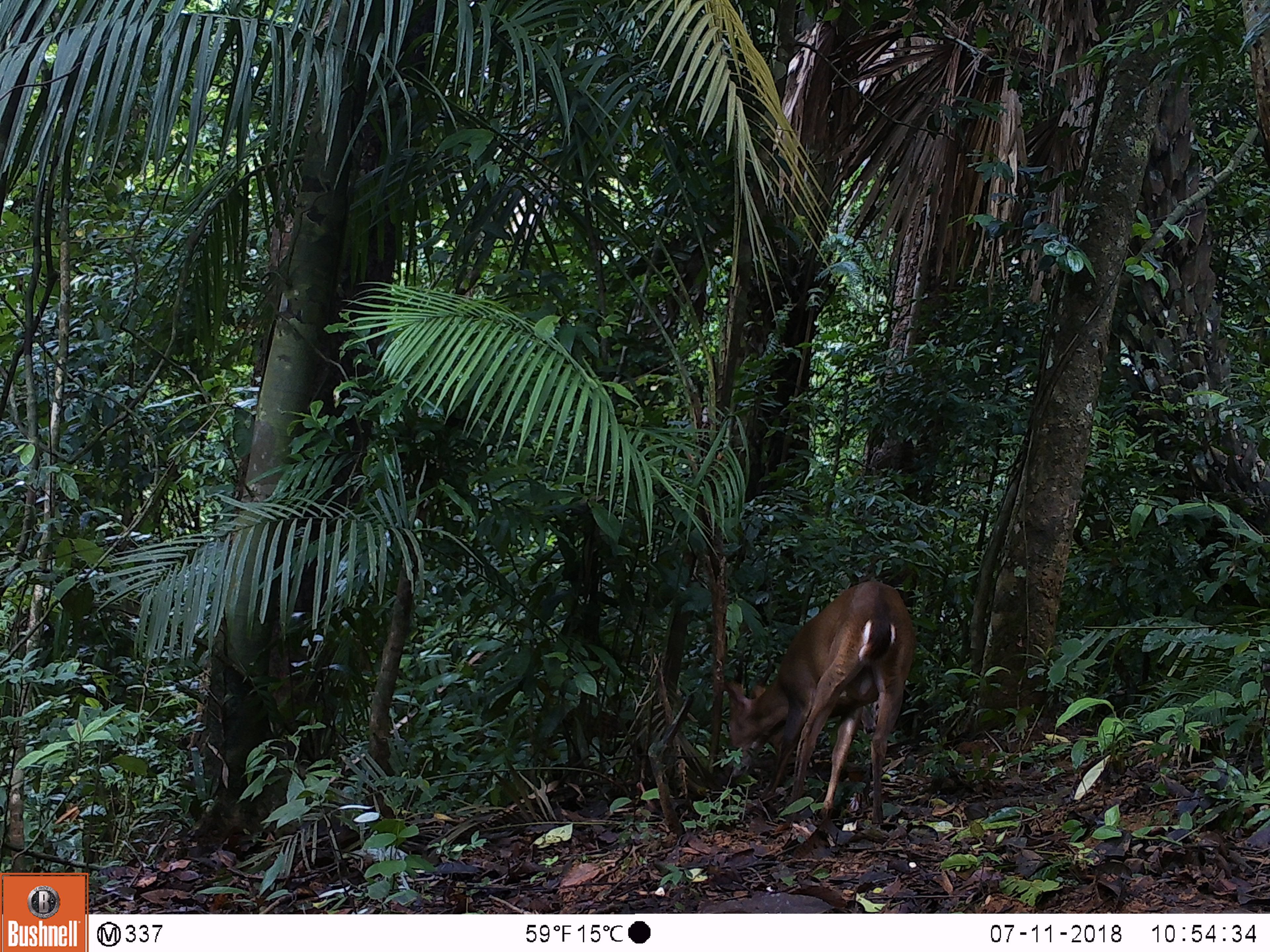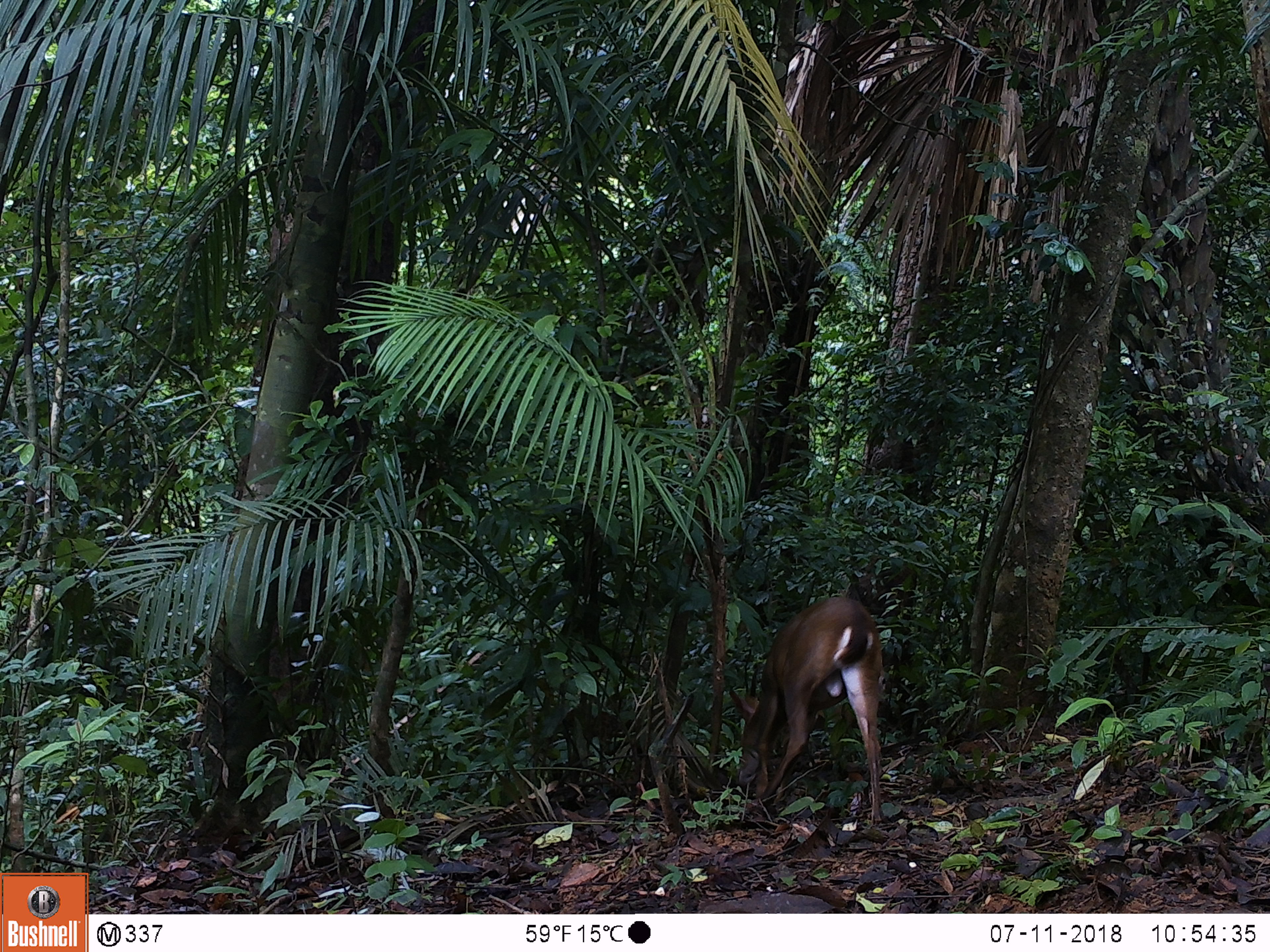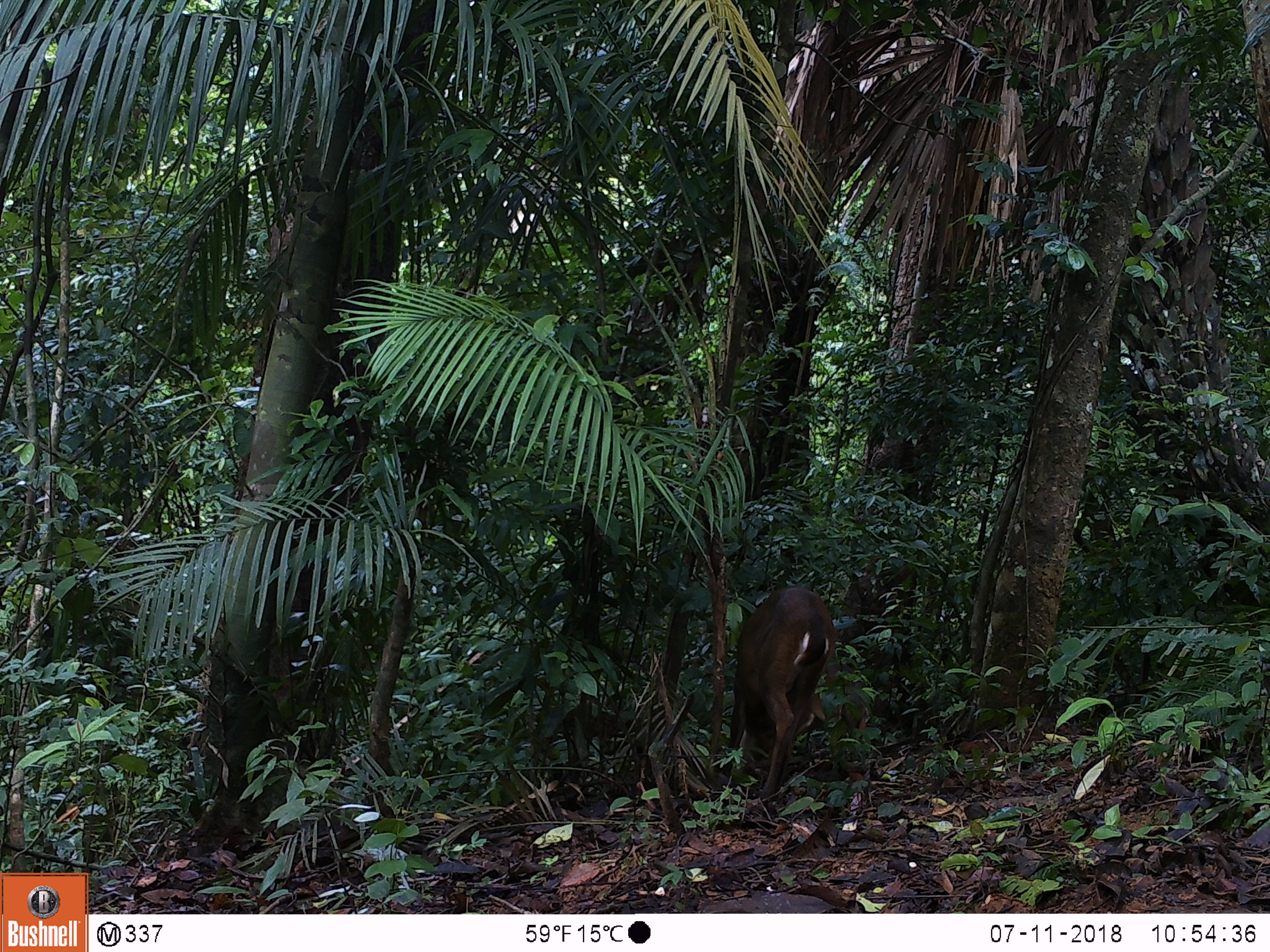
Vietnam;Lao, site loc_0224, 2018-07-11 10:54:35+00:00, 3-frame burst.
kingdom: Animalia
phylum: Chordata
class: Mammalia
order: Artiodactyla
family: Cervidae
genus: Muntiacus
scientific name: Muntiacus vuquangensis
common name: large-antlered muntjac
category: large antlered muntjac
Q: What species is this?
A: Large antlered muntjac (large-antlered muntjac) (Muntiacus vuquangensis).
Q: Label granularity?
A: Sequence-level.